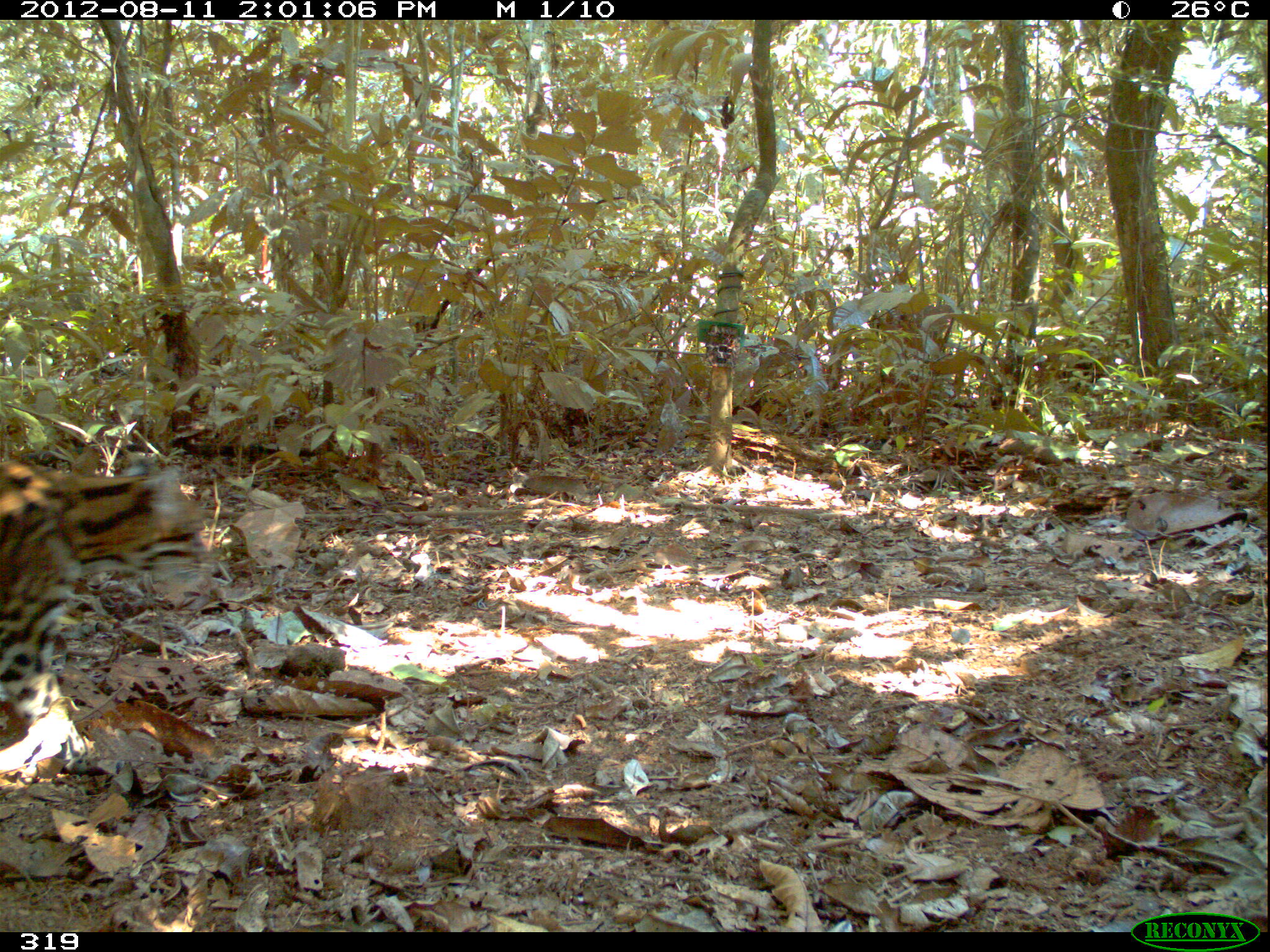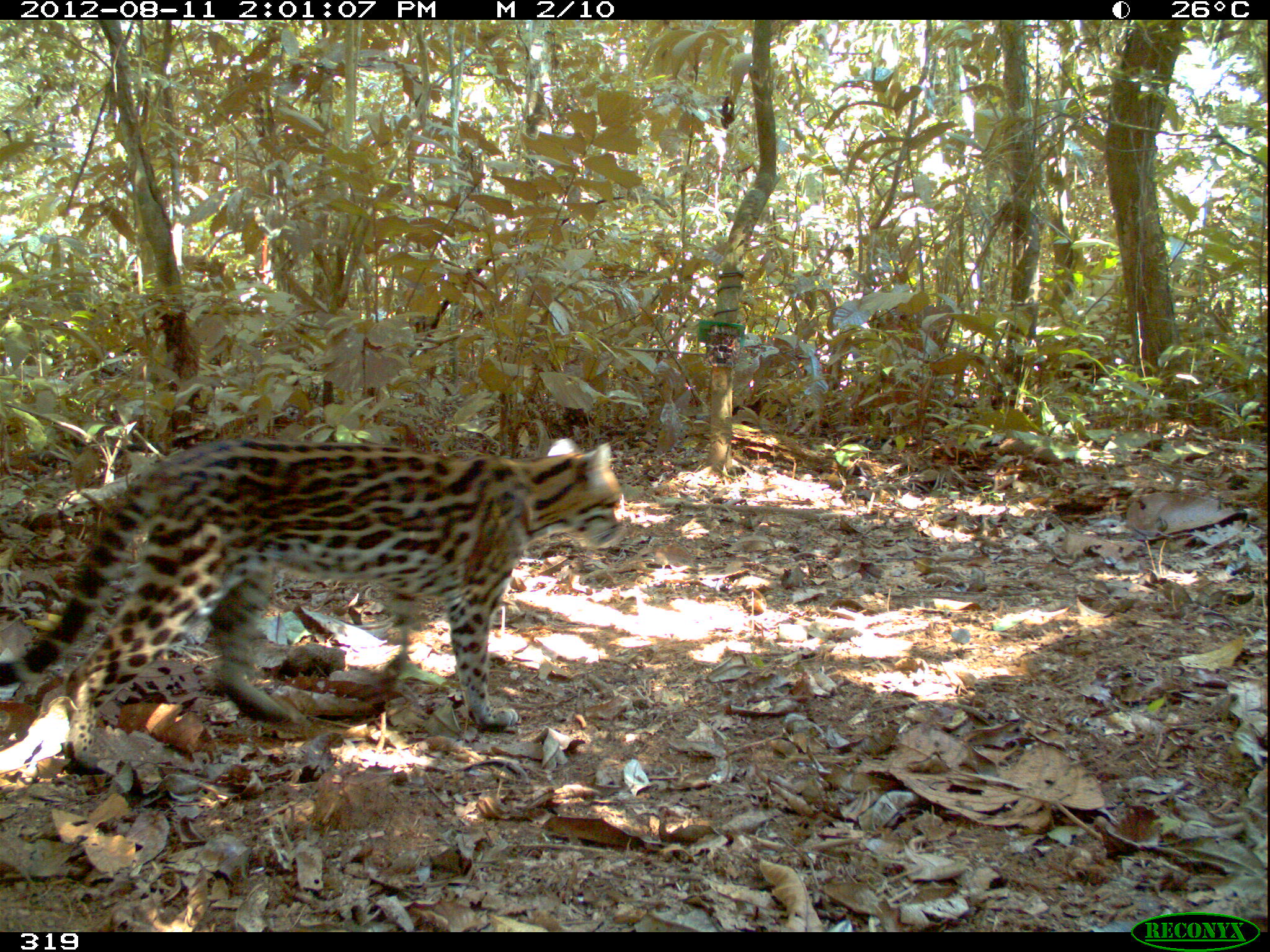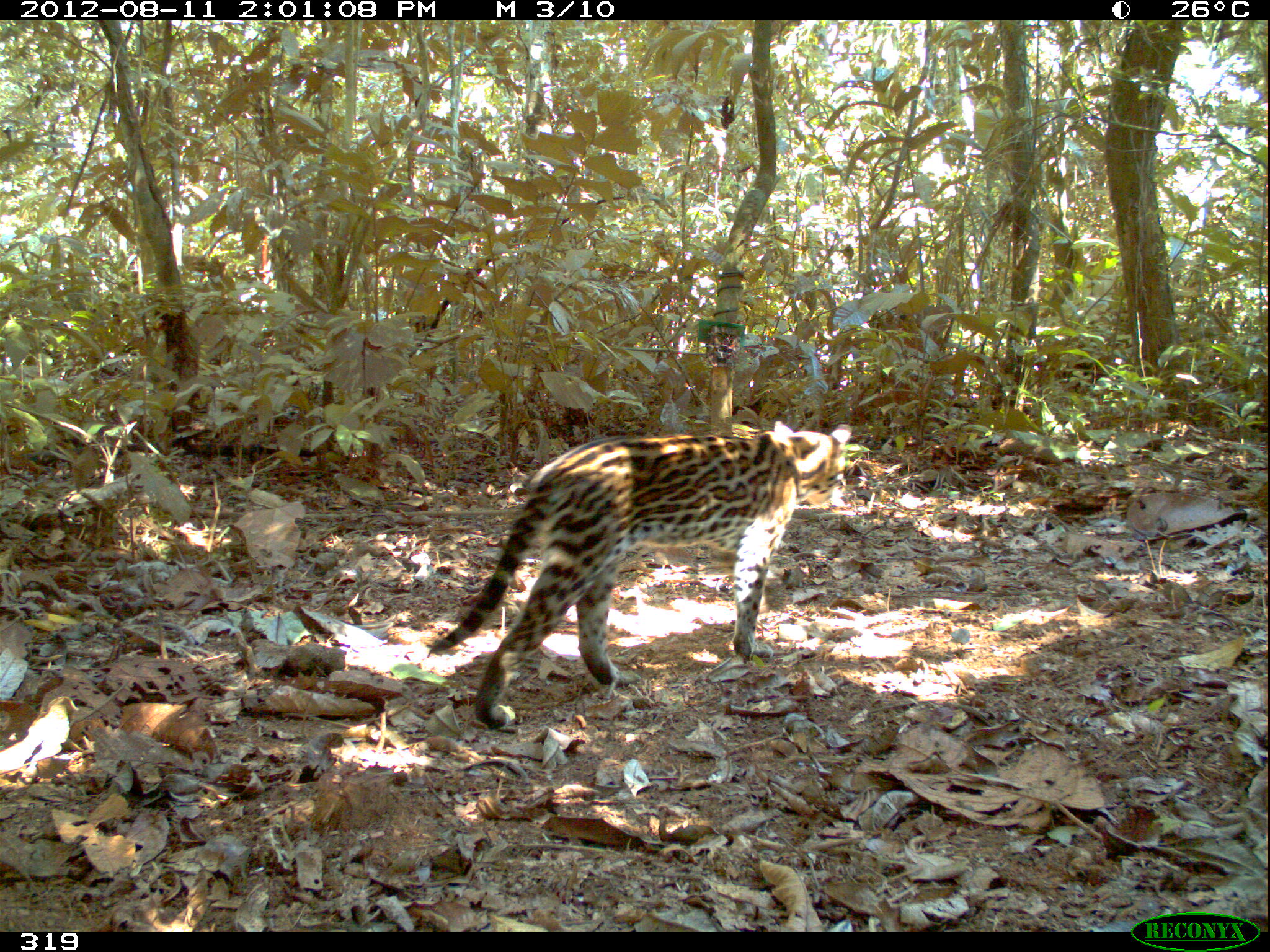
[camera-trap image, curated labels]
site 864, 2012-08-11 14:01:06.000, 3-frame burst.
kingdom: Animalia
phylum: Chordata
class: Mammalia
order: Carnivora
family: Felidae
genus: Leopardus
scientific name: Leopardus pardalis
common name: ocelot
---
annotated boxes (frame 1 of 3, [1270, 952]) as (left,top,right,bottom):
leopardus pardalis: (0,461,204,784)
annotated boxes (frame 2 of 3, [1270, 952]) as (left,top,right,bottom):
leopardus pardalis: (1,438,623,766)